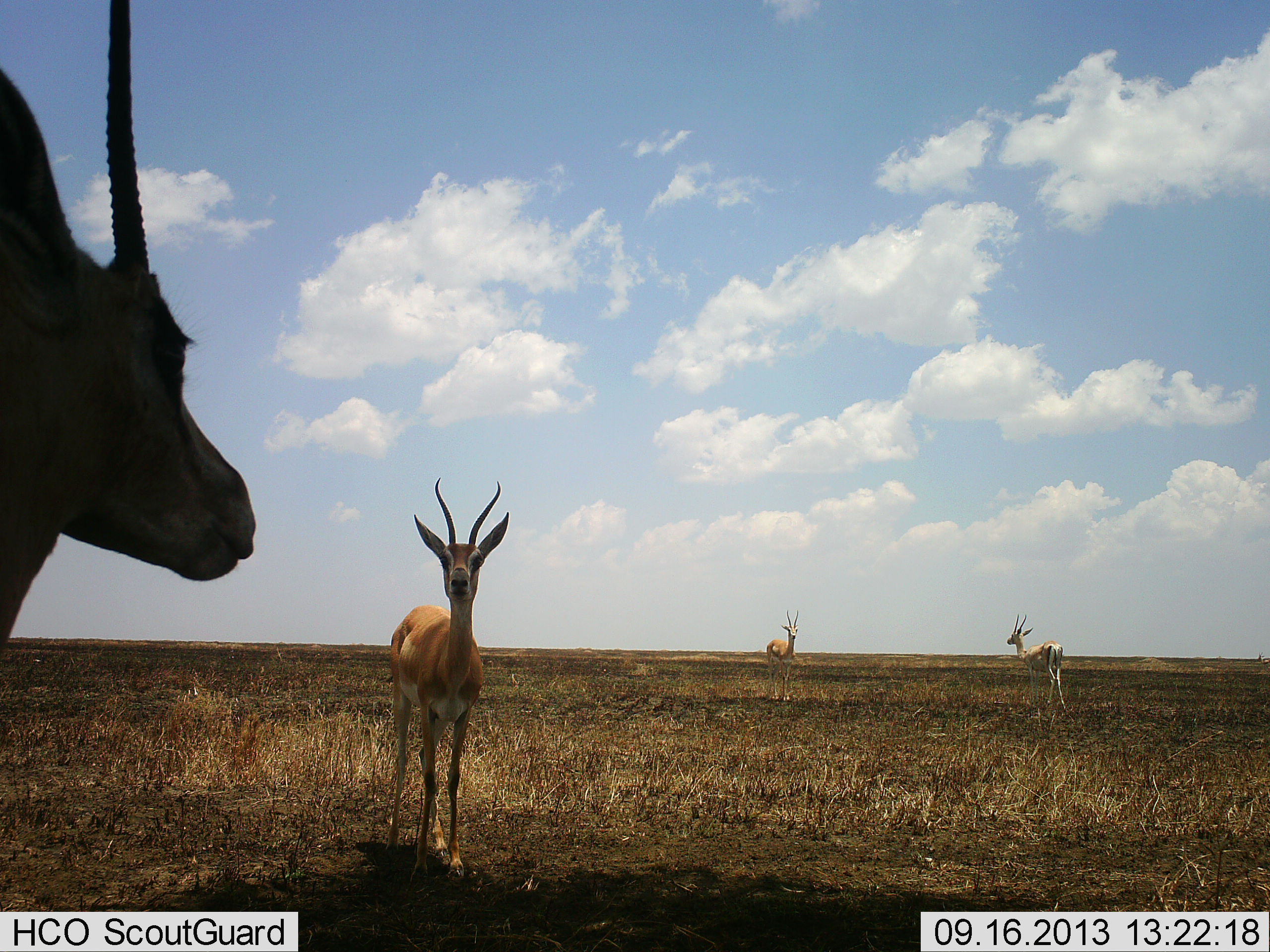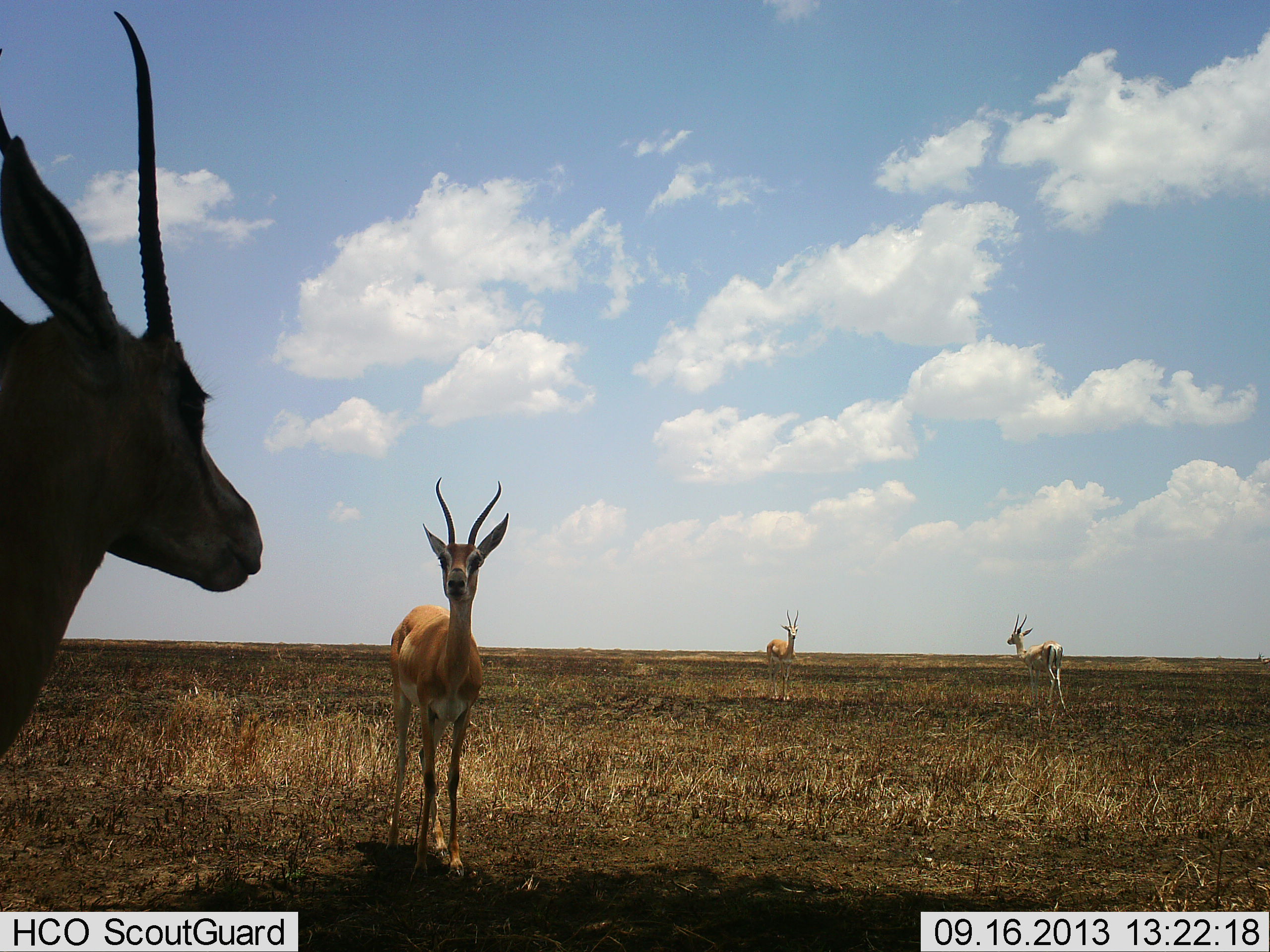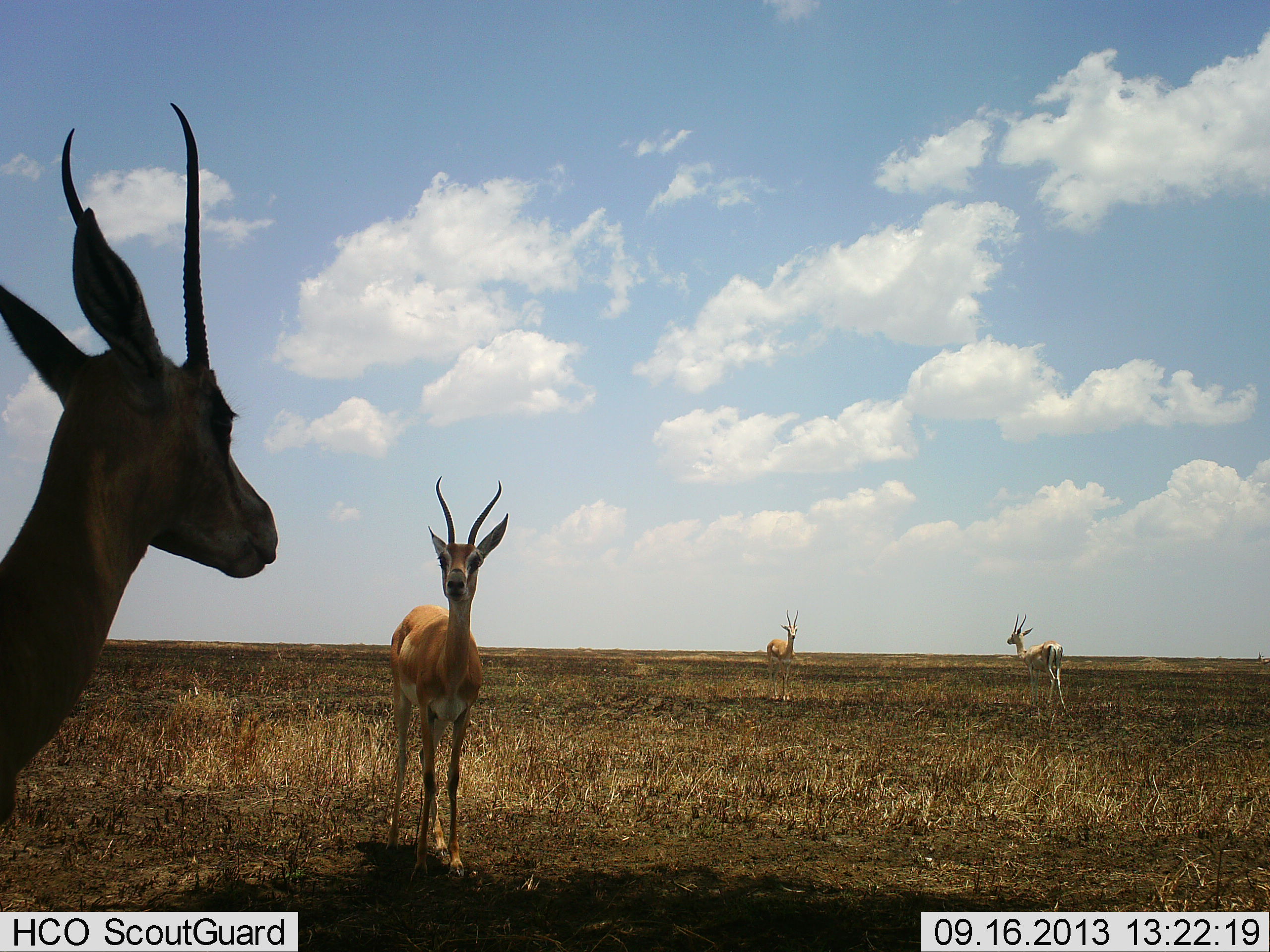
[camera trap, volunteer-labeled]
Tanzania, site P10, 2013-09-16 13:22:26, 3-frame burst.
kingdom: Animalia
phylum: Chordata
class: Mammalia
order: Artiodactyla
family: Bovidae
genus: Nanger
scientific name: Nanger granti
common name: grant's gazelle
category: gazellegrants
Gazellegrants (grant's gazelle) (Nanger granti), count 4. Behavior (volunteer vote fractions): standing 100%, resting 0%, moving 20%, interacting 0%. Young present (vote fraction): 0%. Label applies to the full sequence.